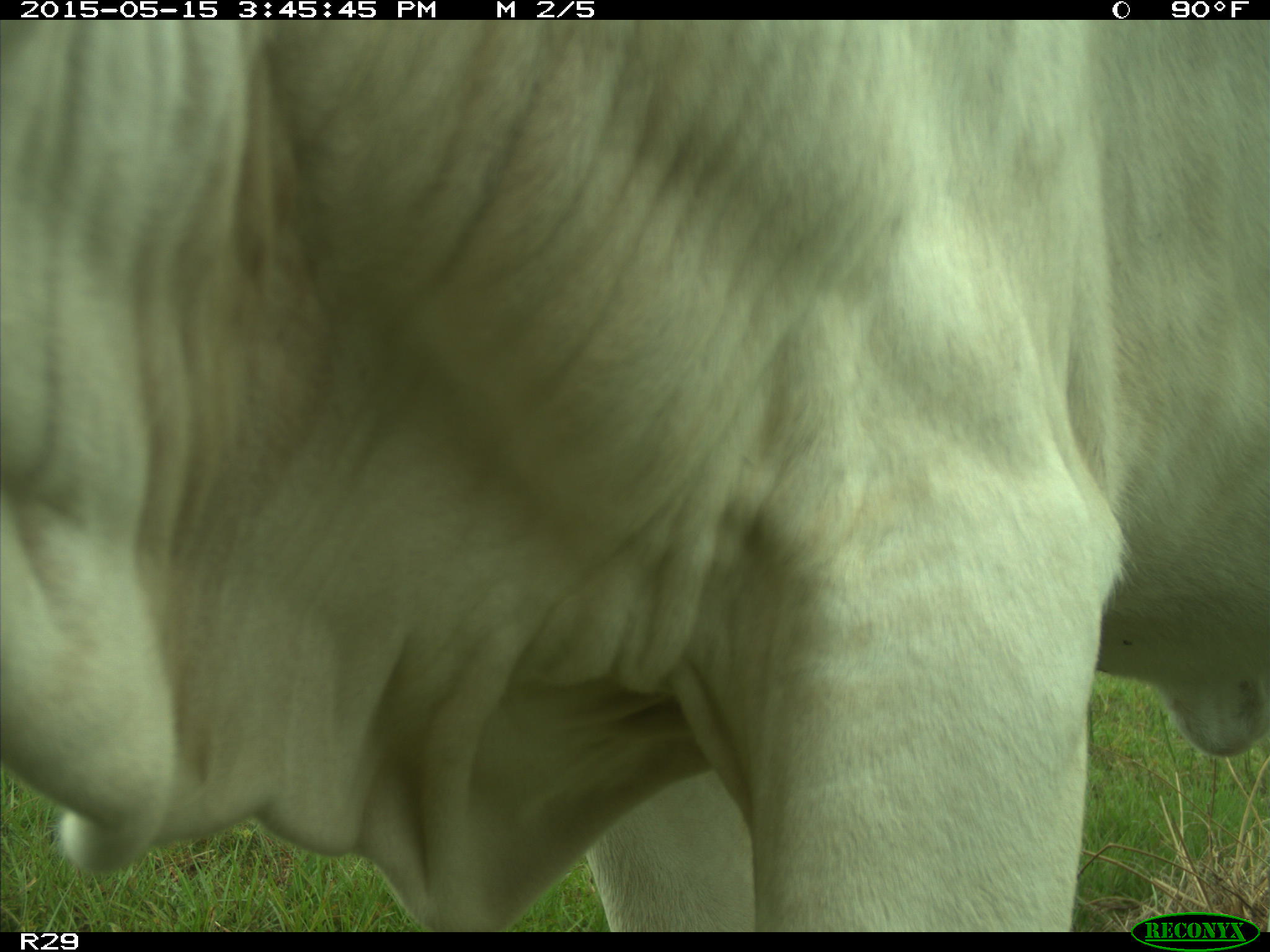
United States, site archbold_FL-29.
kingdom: Animalia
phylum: Chordata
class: Mammalia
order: Artiodactyla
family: Bovidae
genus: Bos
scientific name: Bos taurus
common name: domestic cow